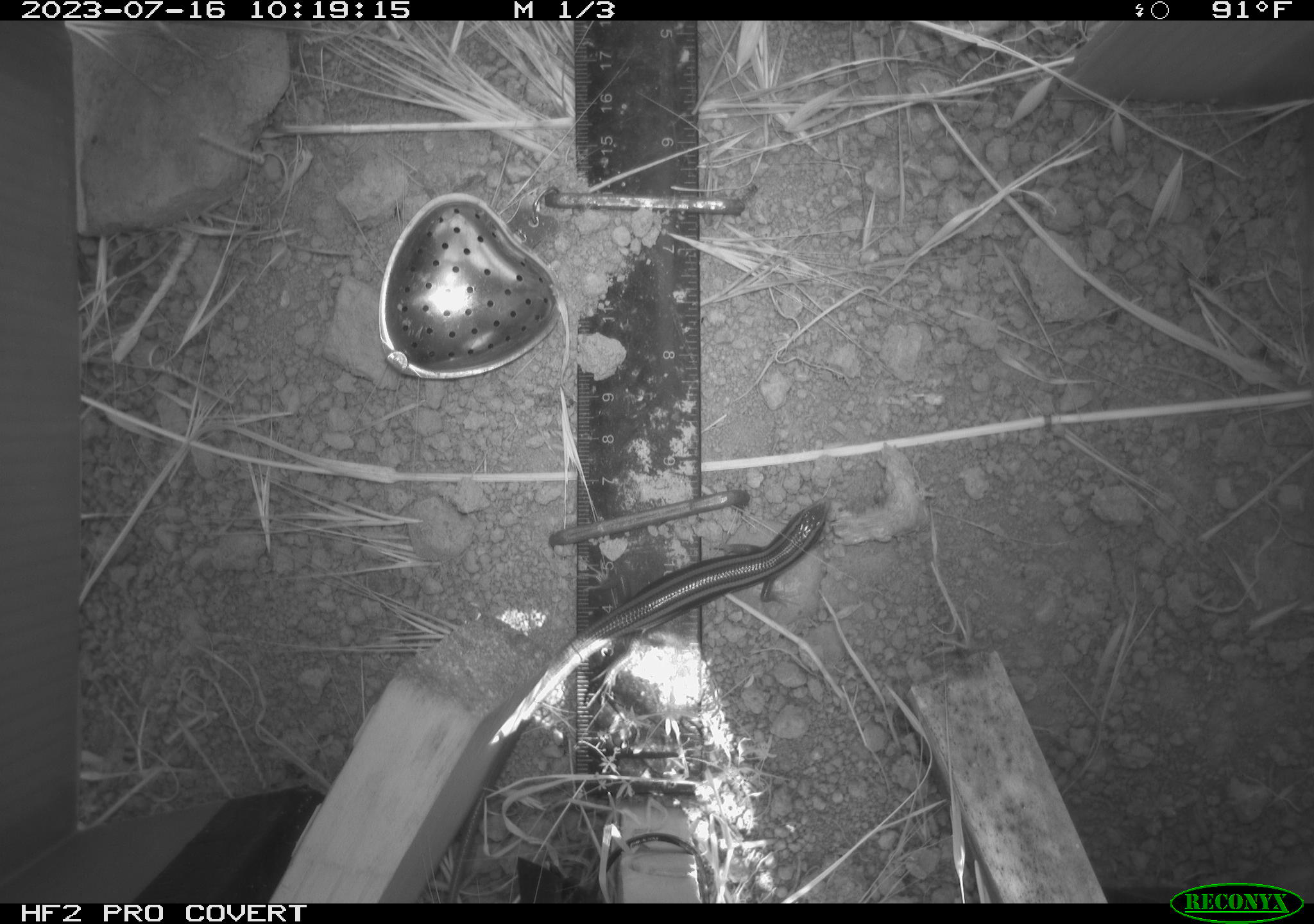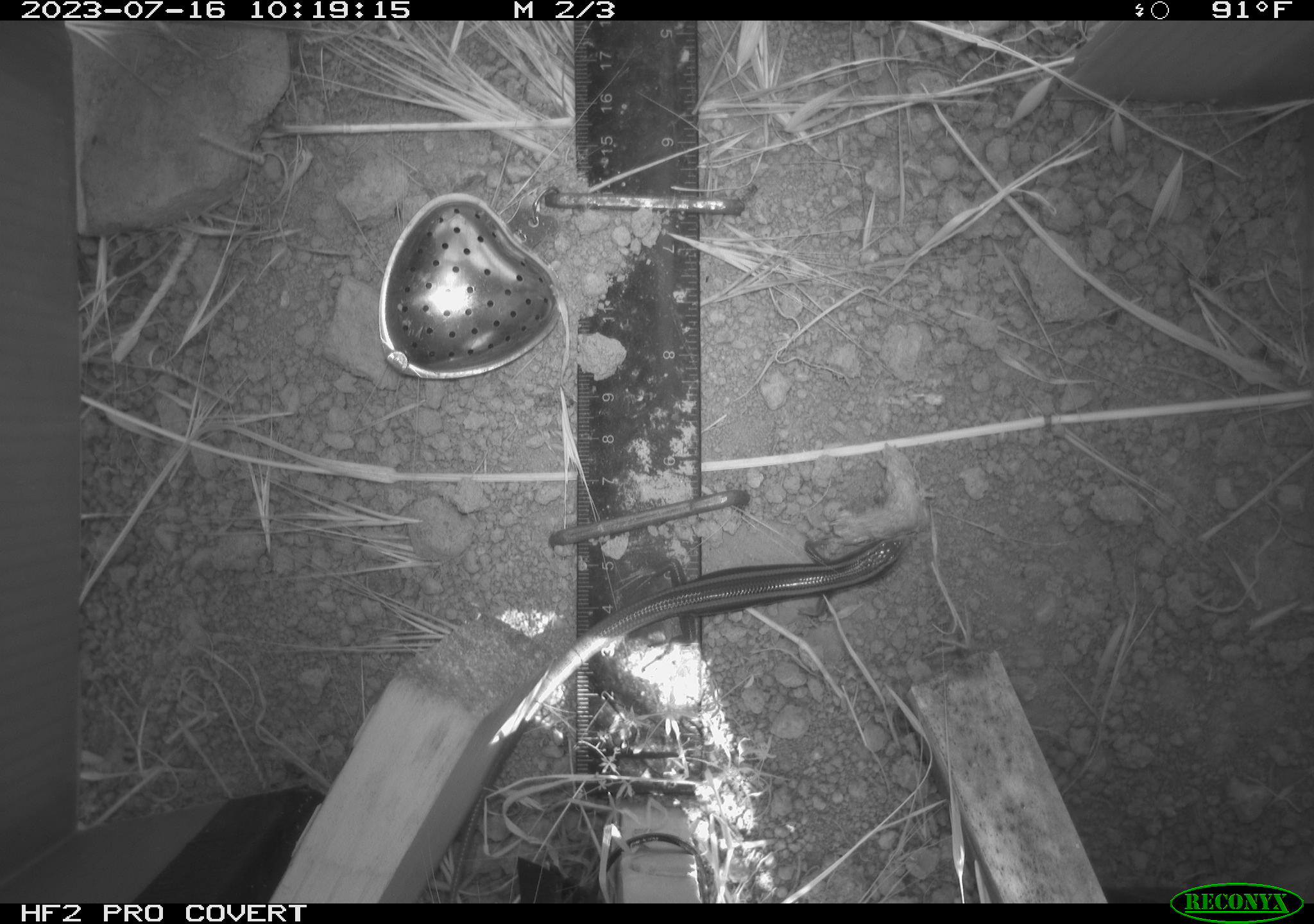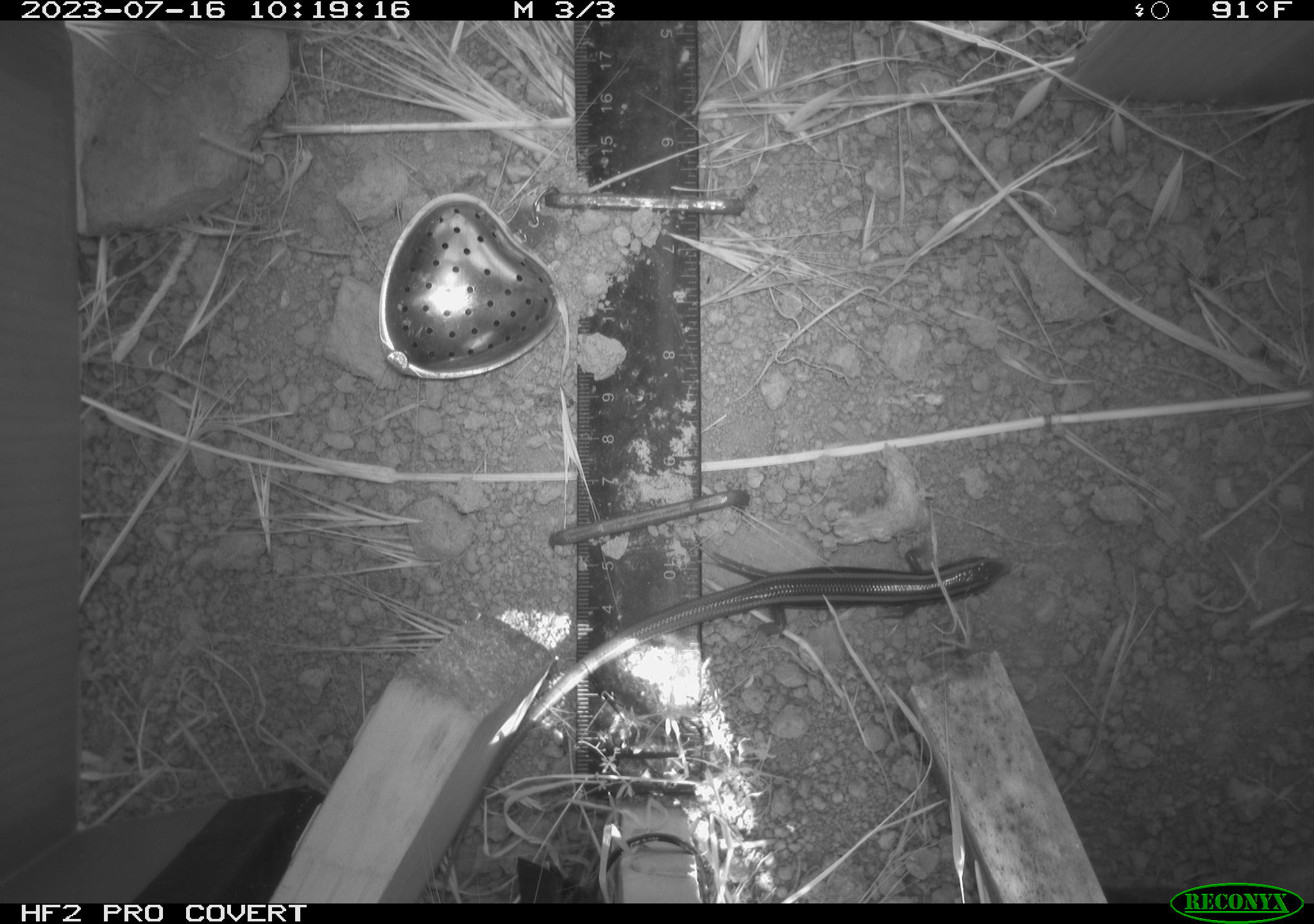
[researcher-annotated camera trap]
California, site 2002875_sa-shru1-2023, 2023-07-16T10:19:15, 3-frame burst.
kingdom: Animalia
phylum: Chordata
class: Reptilia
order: Squamata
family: Scincidae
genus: Plestiodon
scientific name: Plestiodon skiltonianus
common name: western skink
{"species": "western skink (Plestiodon skiltonianus)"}